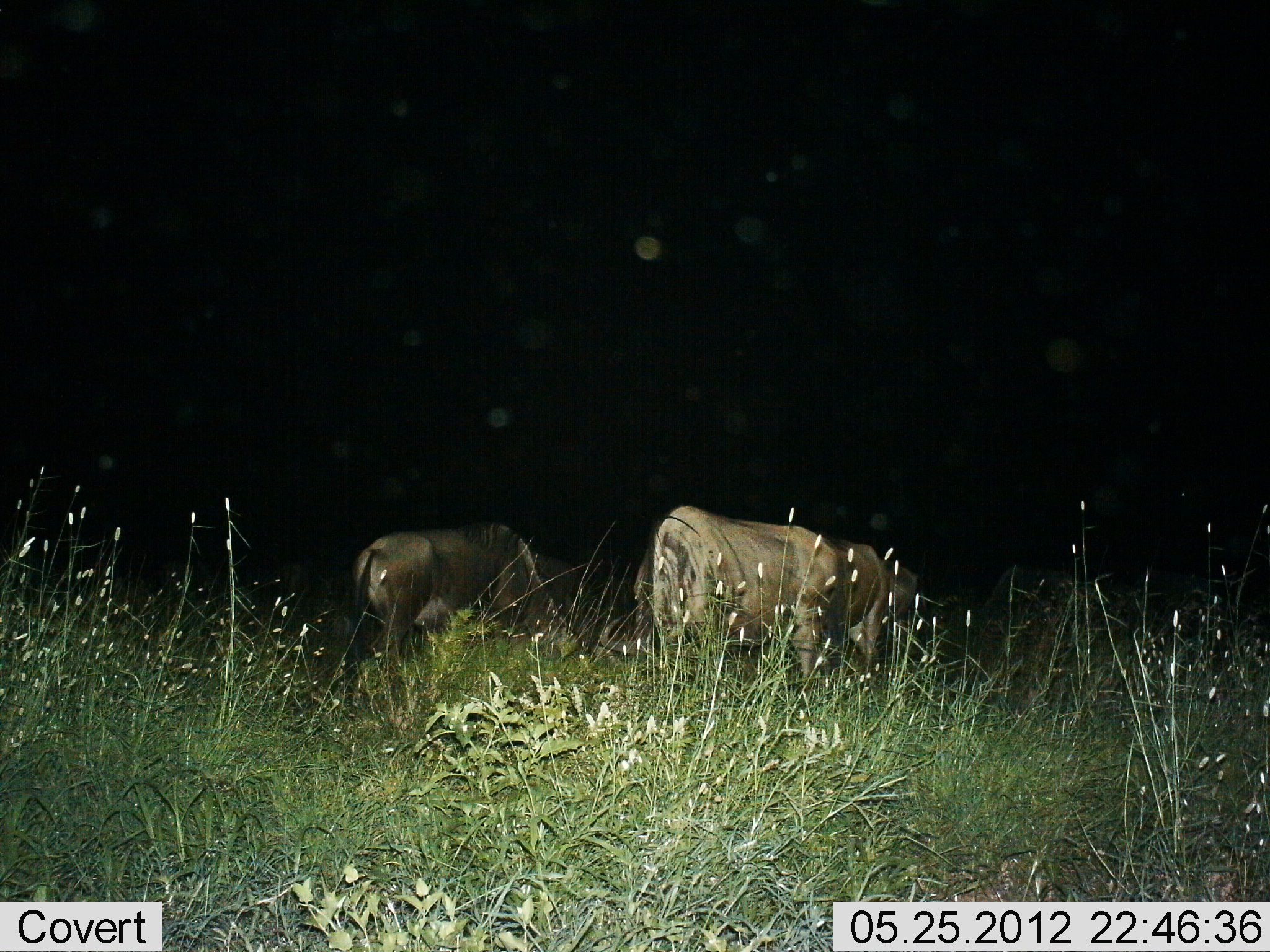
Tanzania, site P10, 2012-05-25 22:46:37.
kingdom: Animalia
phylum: Chordata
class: Mammalia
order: Artiodactyla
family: Bovidae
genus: Connochaetes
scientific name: Connochaetes taurinus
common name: blue wildebeest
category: wildebeest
Wildebeest (blue wildebeest) (Connochaetes taurinus), count 2. Behavior (volunteer vote fractions): standing 40%, resting 0%, moving 0%, interacting 0%. Young present (vote fraction): 0%. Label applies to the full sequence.